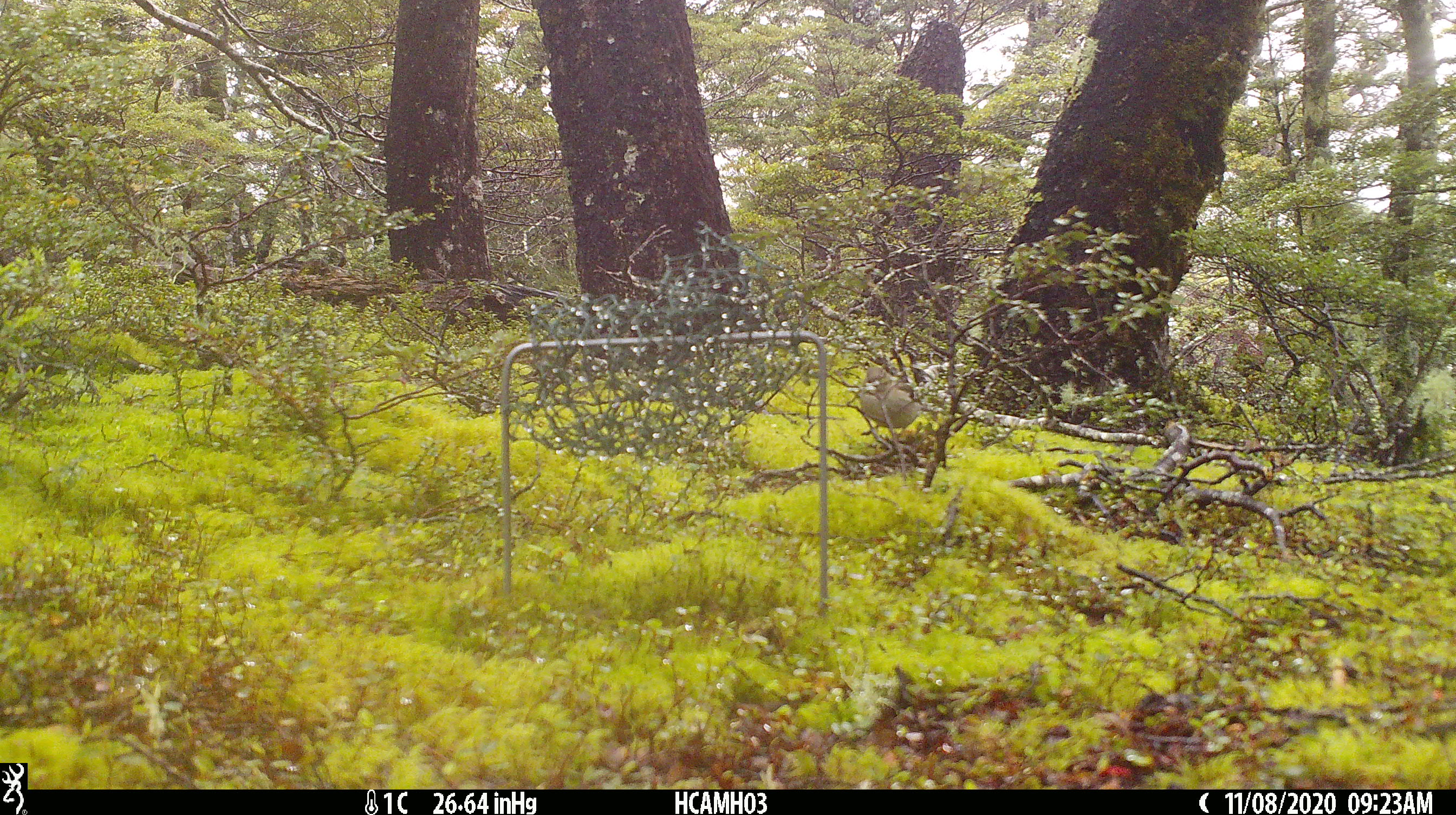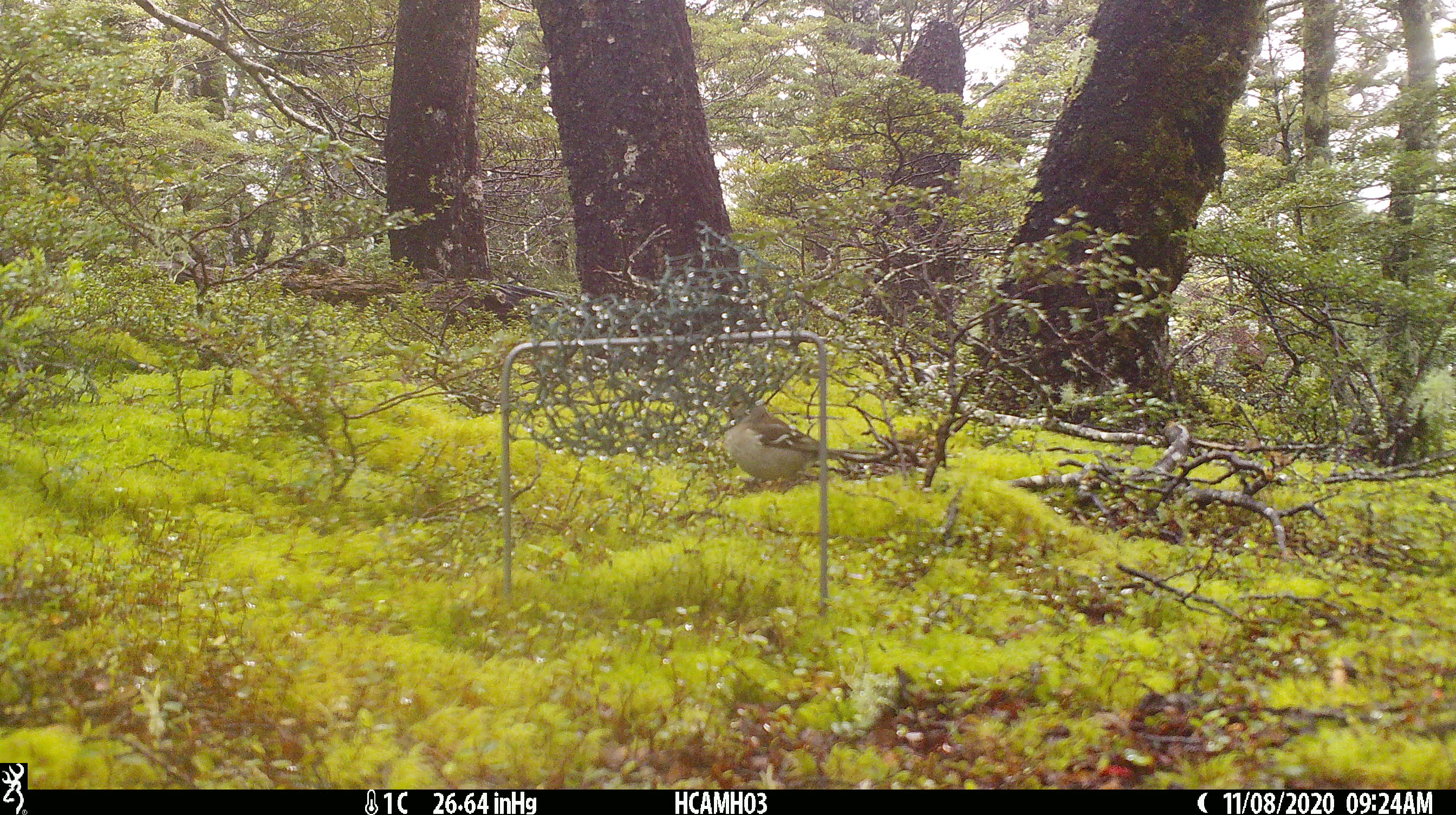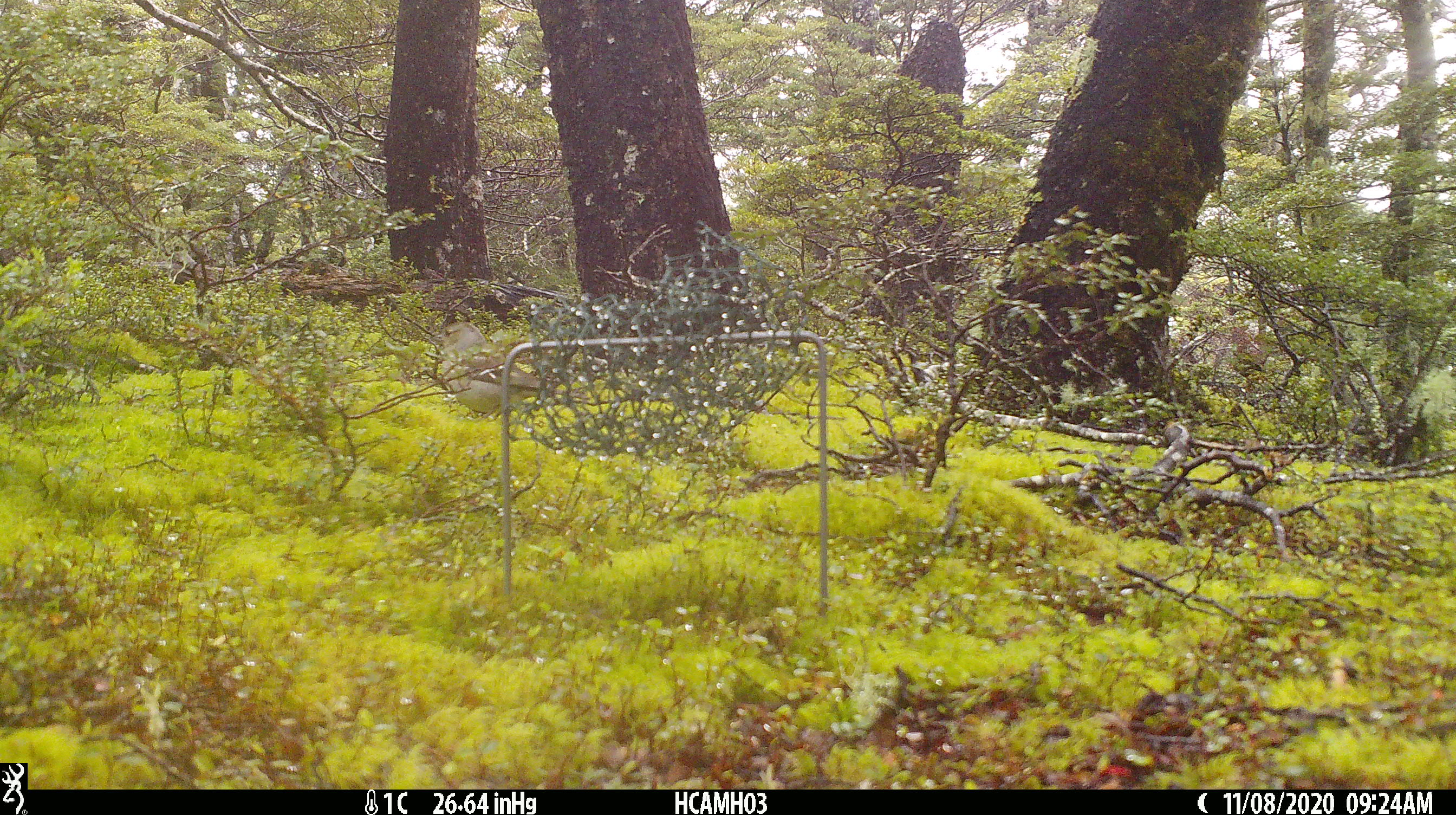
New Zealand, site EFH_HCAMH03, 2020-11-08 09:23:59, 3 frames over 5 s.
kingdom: Animalia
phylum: Chordata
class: Aves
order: Passeriformes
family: Fringillidae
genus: Fringilla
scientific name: Fringilla coelebs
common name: common chaffinch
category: chaffinch